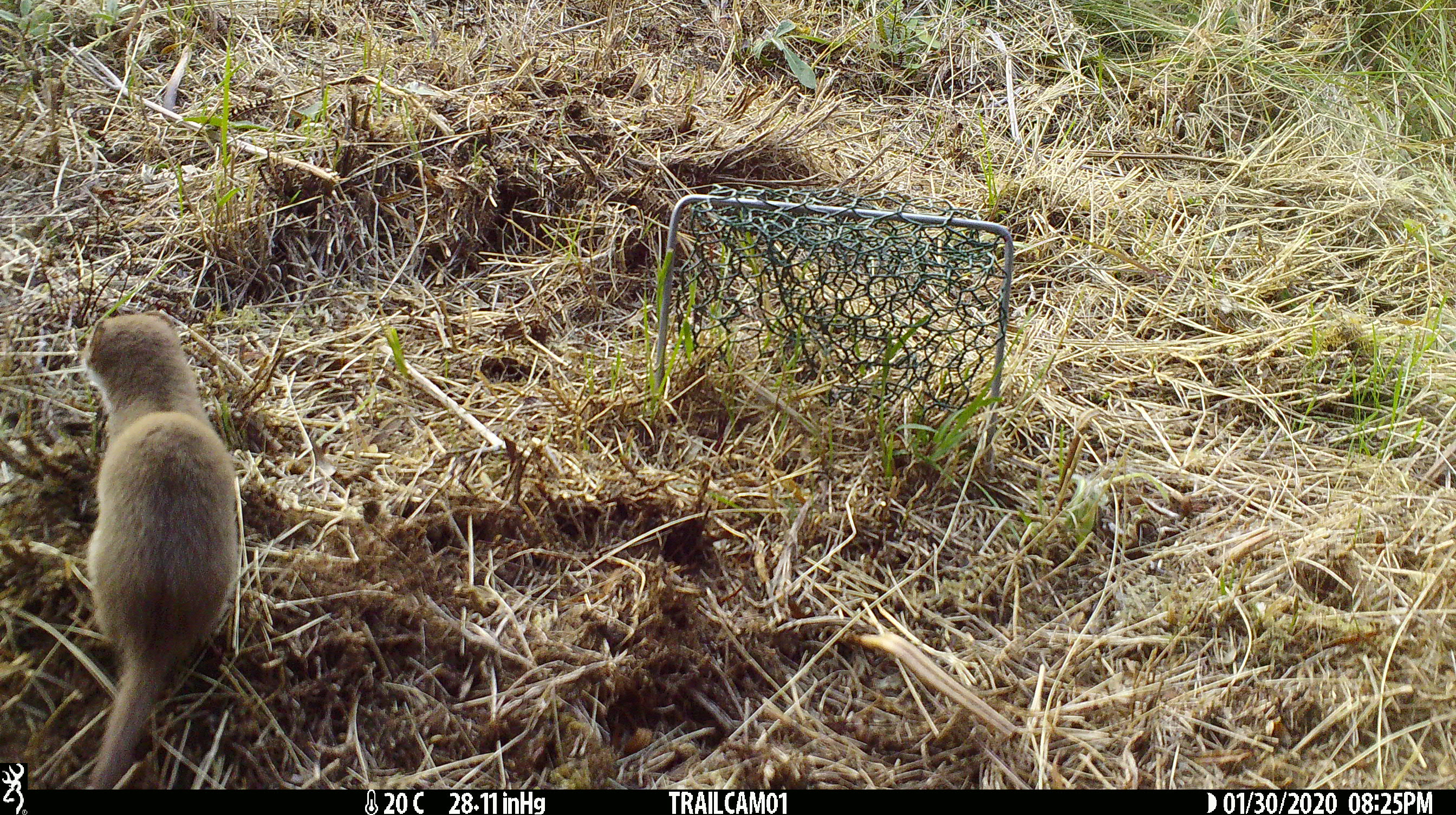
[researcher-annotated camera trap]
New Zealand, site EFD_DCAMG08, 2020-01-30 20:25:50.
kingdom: Animalia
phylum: Chordata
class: Mammalia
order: Carnivora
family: Mustelidae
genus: Mustela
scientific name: Mustela nivalis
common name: least weasel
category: weasel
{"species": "weasel (least weasel) (Mustela nivalis)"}